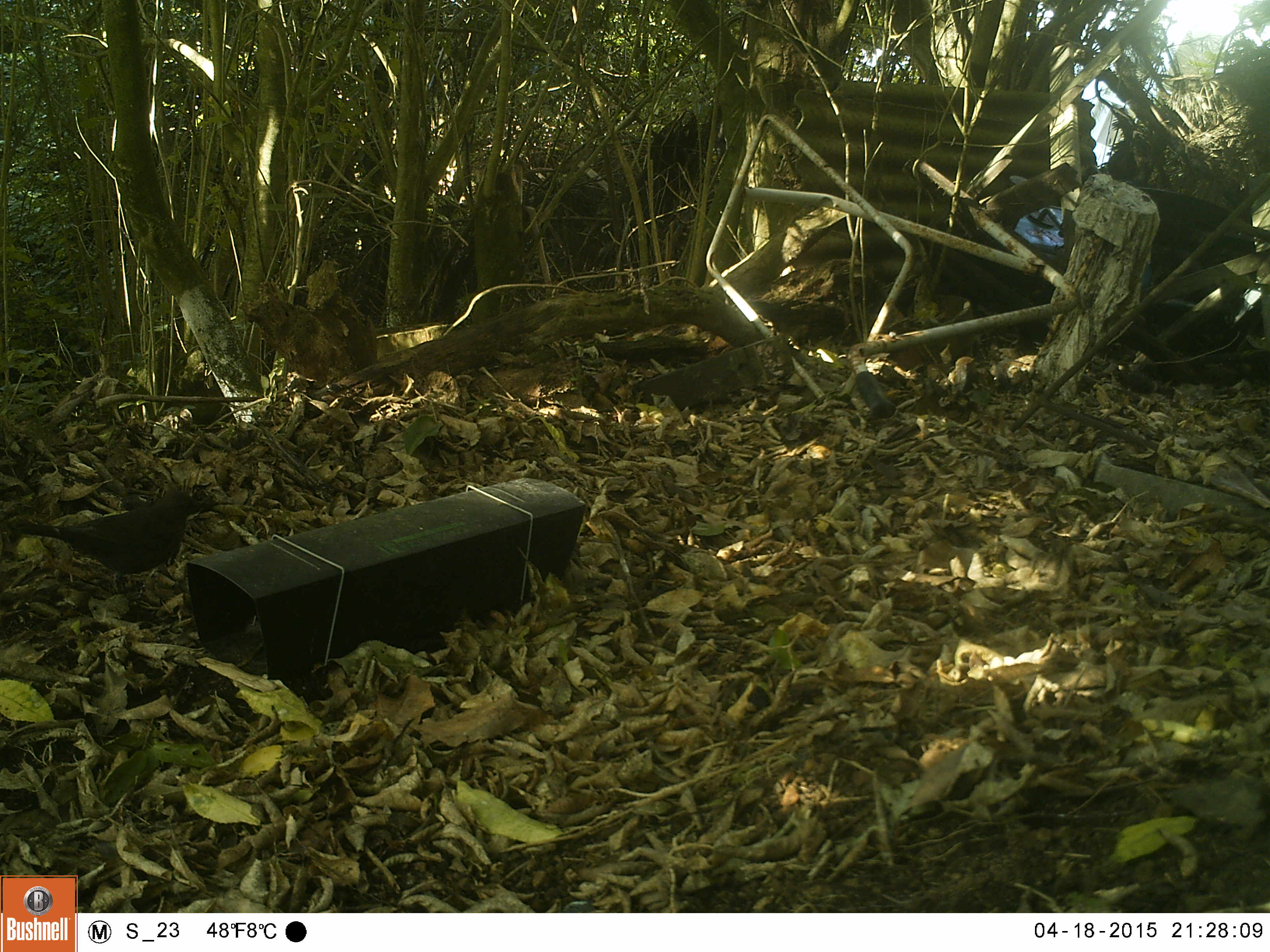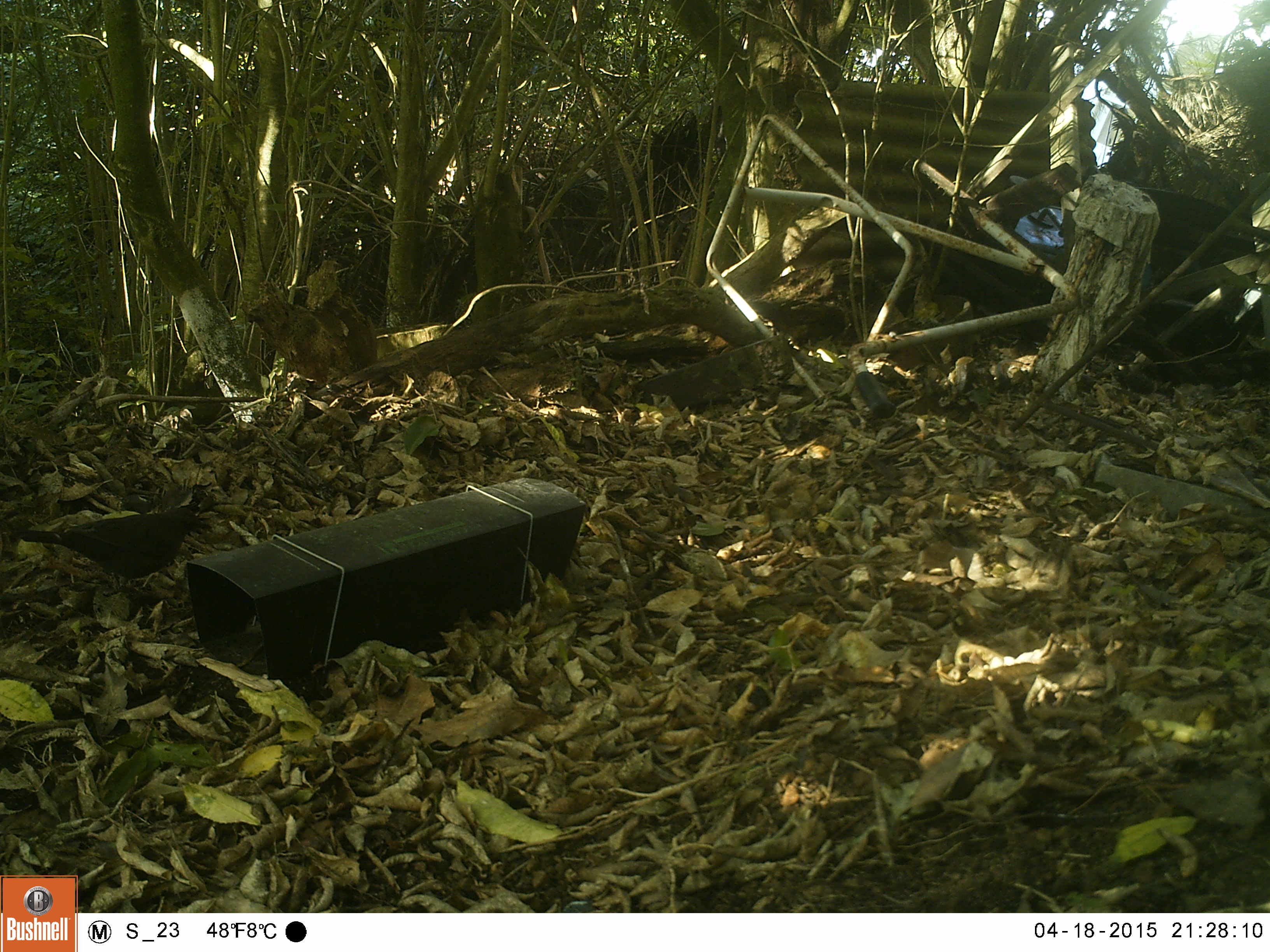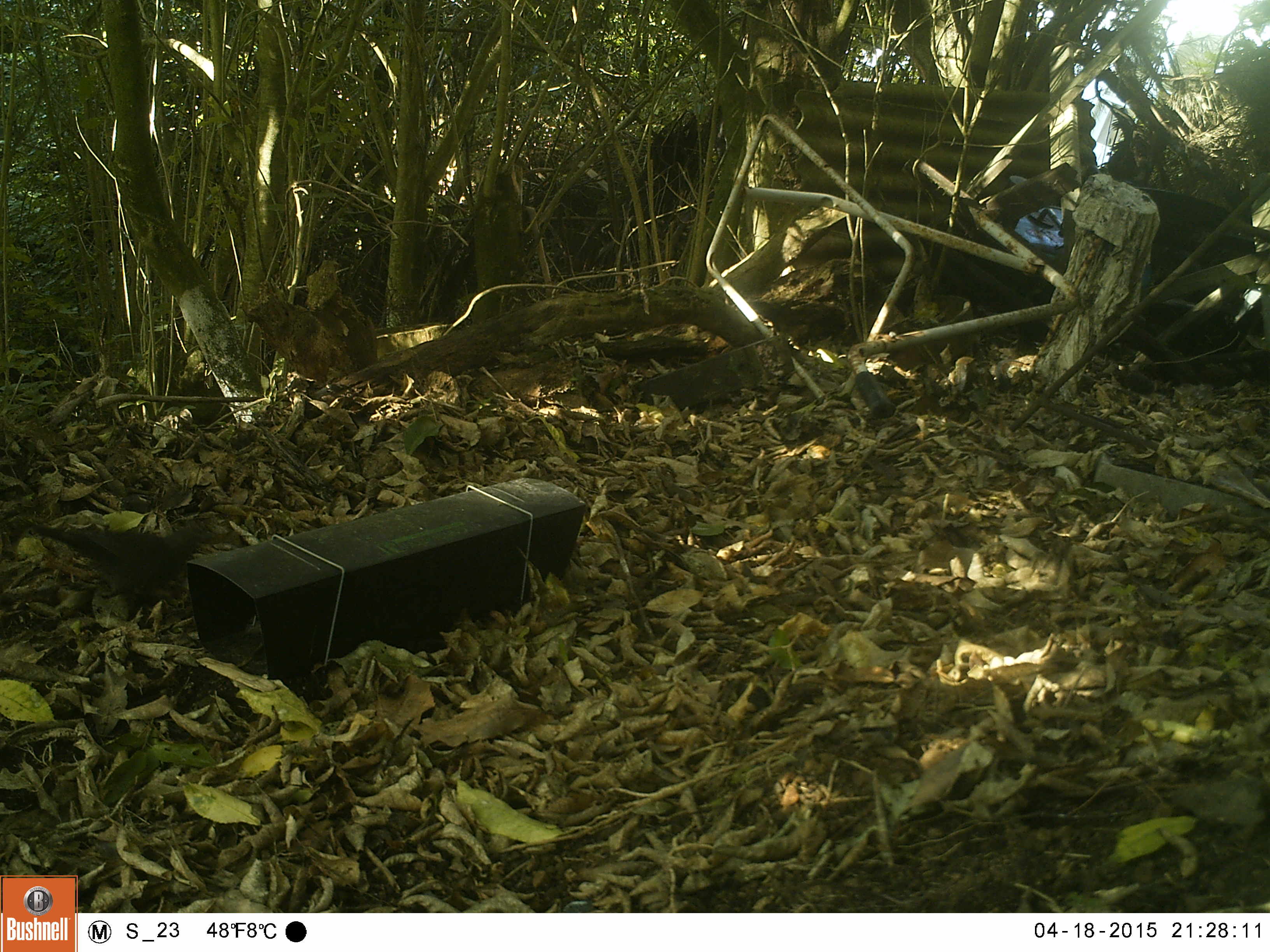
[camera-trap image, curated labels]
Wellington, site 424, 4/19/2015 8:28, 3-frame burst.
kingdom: Animalia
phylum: Chordata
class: Aves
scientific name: Aves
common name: bird